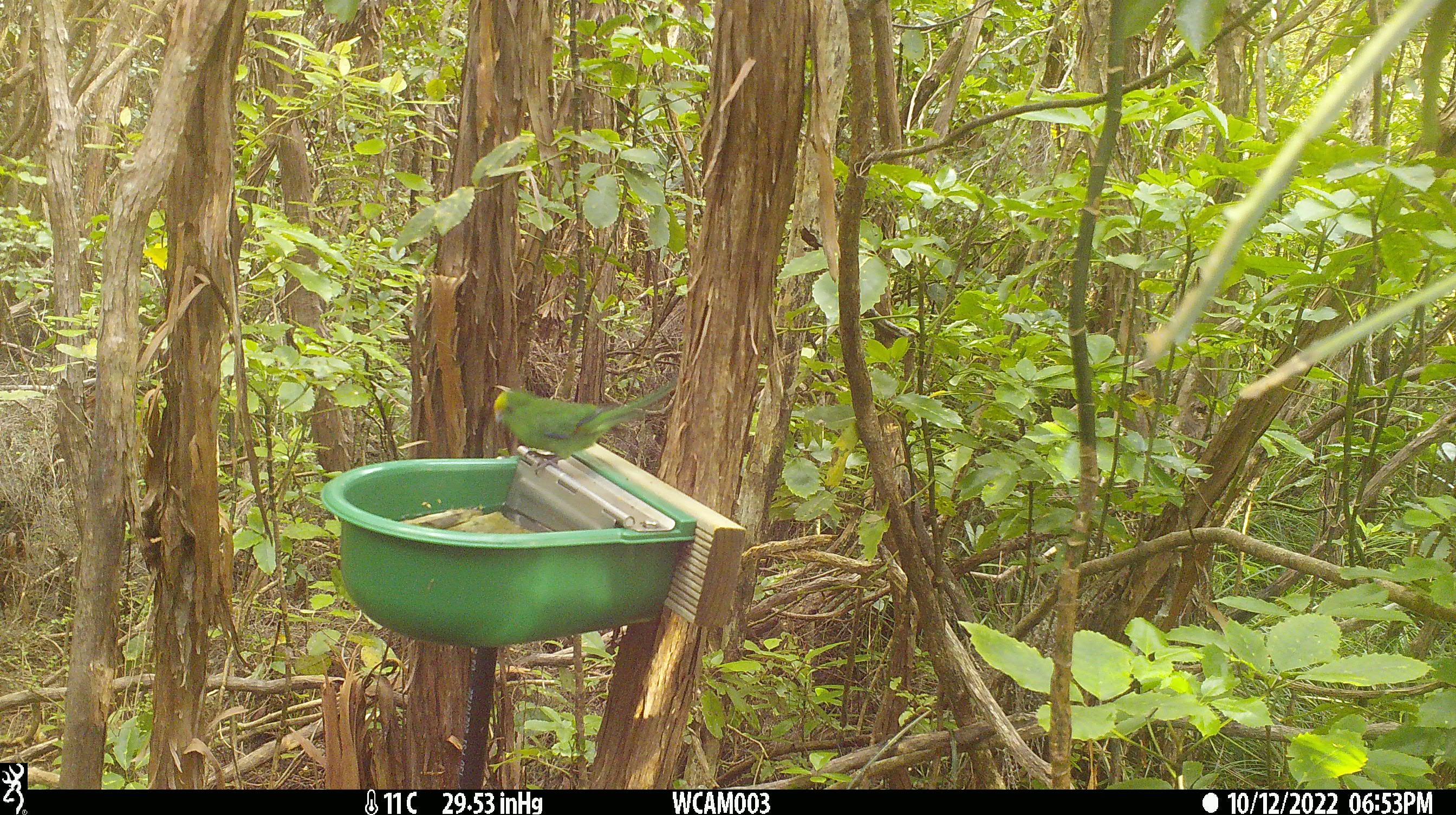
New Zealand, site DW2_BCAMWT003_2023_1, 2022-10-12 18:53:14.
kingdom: Animalia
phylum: Chordata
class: Aves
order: Psittaciformes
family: Psittaculidae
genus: Cyanoramphus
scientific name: Cyanoramphus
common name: parakeet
Parakeet (Cyanoramphus).